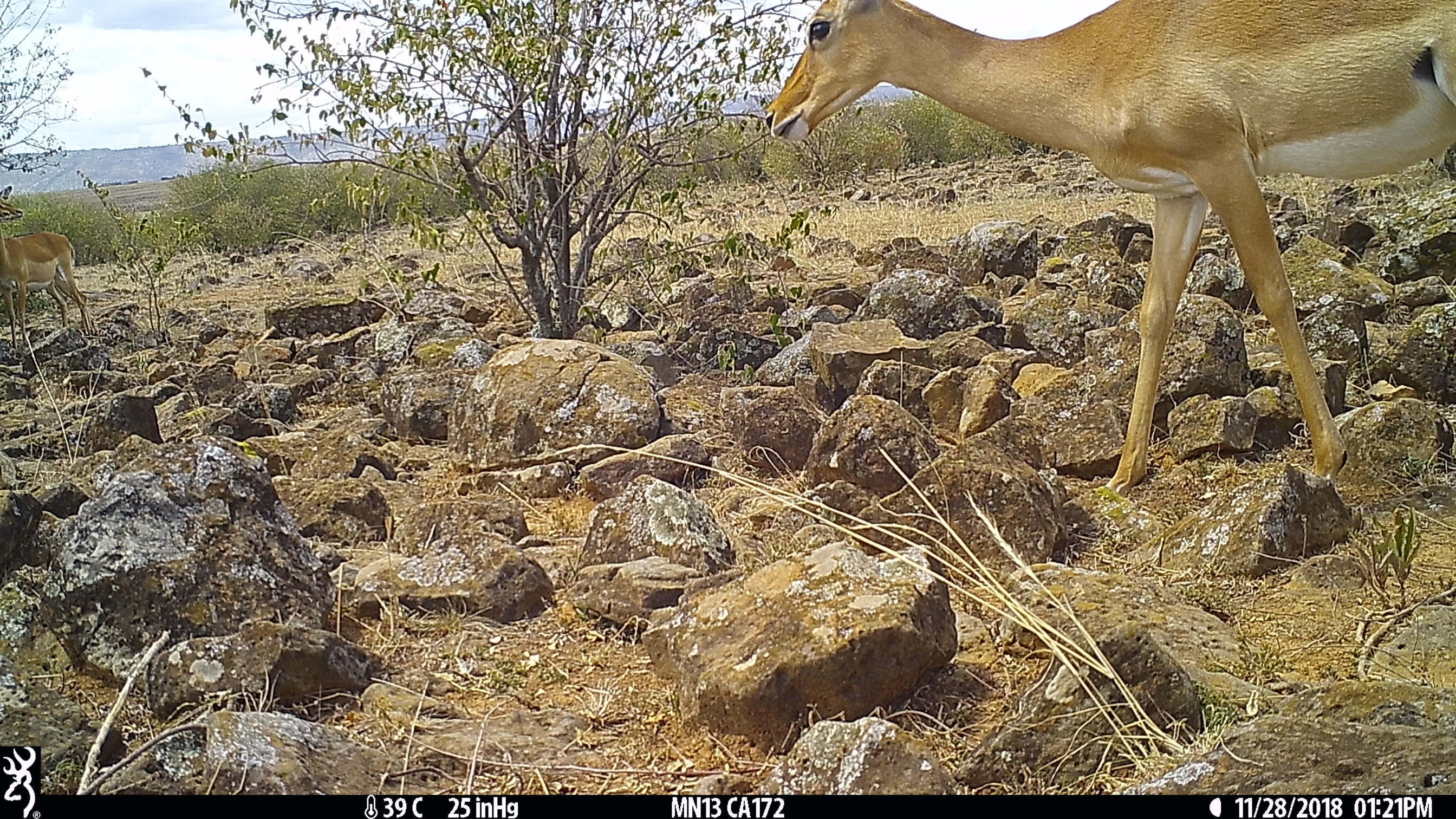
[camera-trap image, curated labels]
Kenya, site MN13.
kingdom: Animalia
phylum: Chordata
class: Mammalia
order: Artiodactyla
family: Bovidae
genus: Aepyceros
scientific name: Aepyceros melampus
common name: impala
Impala (Aepyceros melampus).